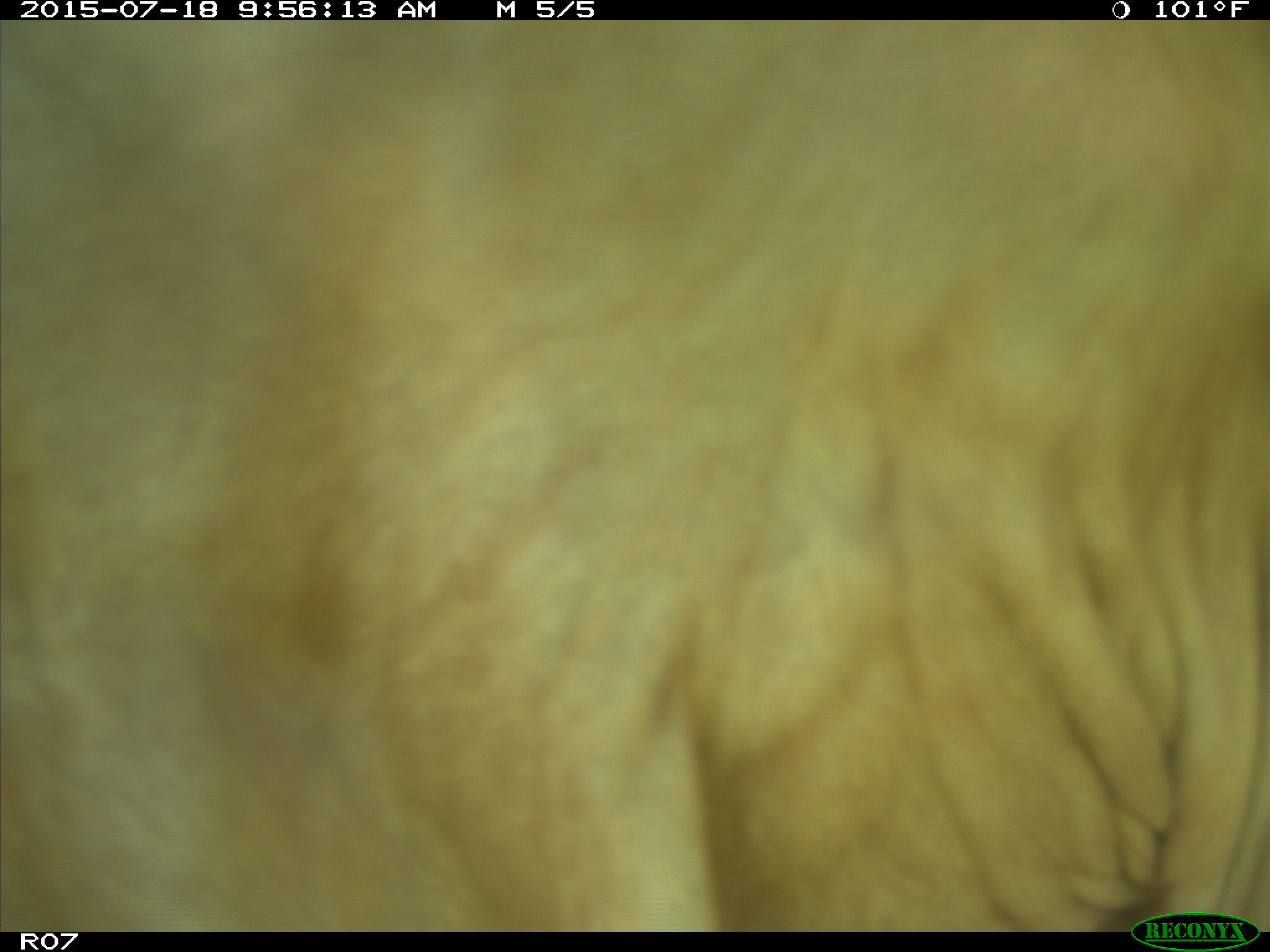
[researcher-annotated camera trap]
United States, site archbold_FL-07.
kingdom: Animalia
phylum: Chordata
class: Mammalia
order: Artiodactyla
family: Bovidae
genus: Bos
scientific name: Bos taurus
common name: domestic cow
Bos taurus (domestic cow).